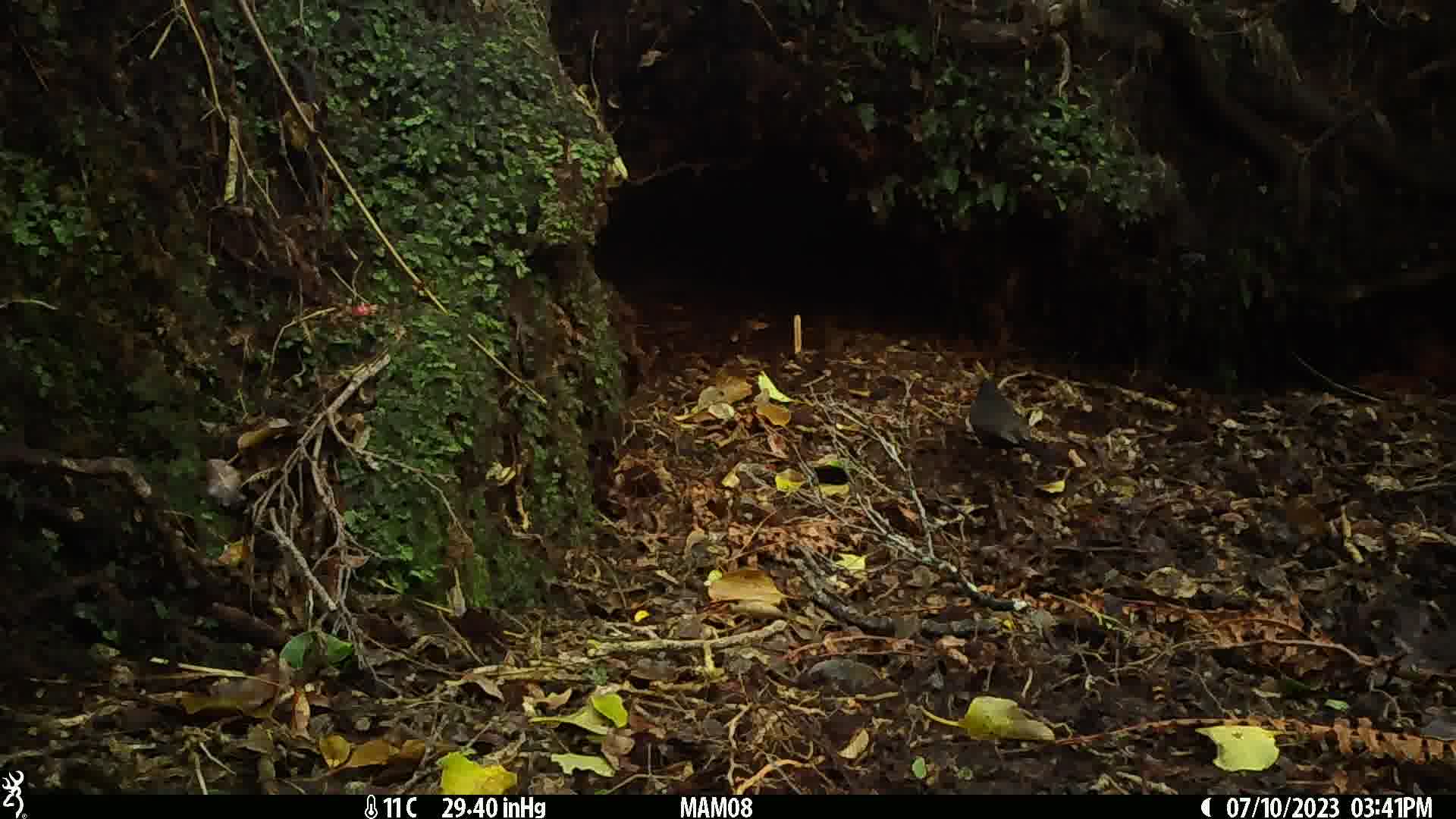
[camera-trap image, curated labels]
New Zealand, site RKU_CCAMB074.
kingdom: Animalia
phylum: Chordata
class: Aves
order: Passeriformes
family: Turdidae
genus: Turdus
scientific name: Turdus merula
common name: eurasian blackbird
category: blackbird